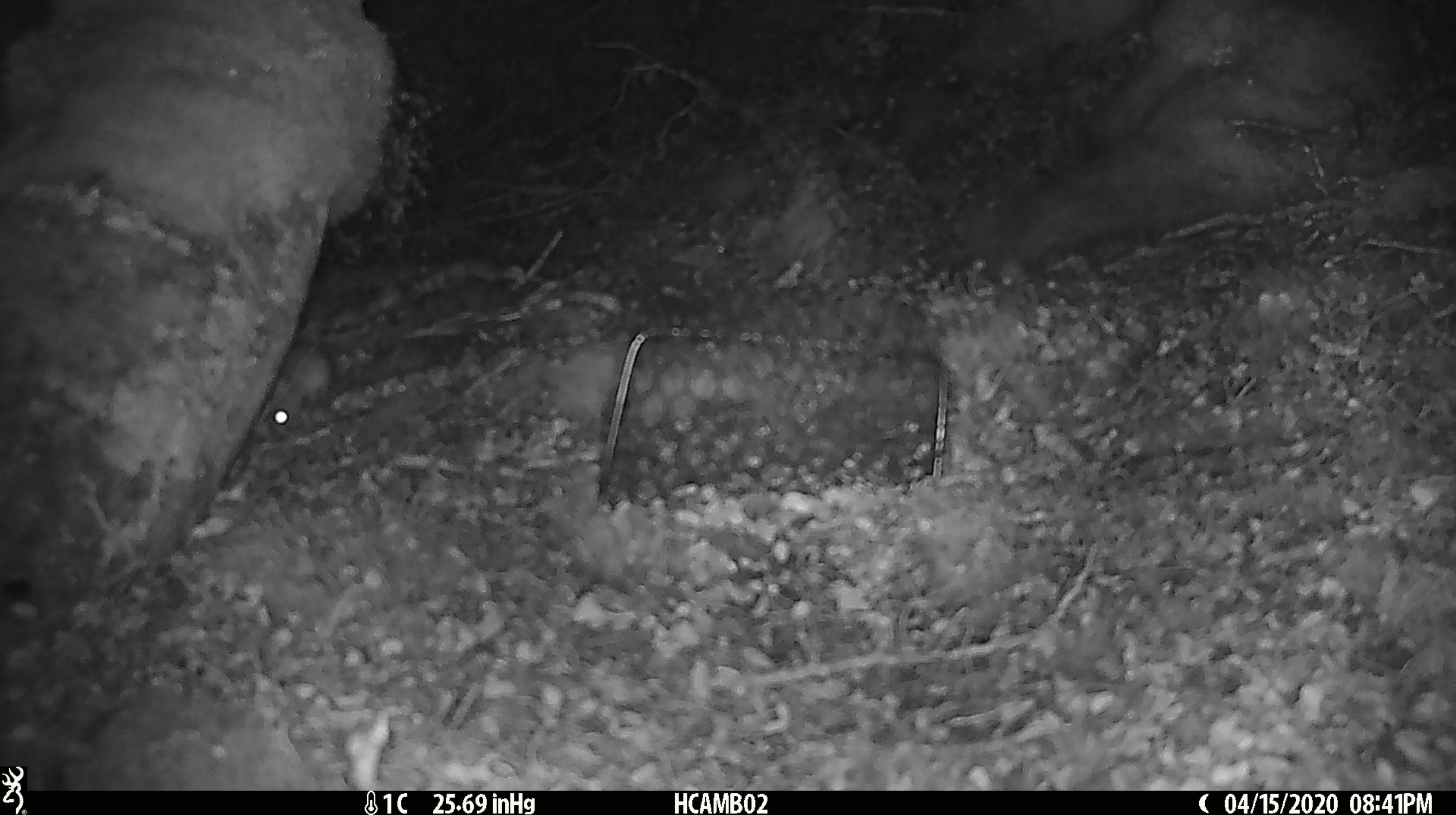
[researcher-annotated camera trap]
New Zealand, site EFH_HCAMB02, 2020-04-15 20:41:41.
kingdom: Animalia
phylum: Chordata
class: Mammalia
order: Rodentia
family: Muridae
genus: Mus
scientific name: Mus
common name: mouse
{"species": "mouse (Mus)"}